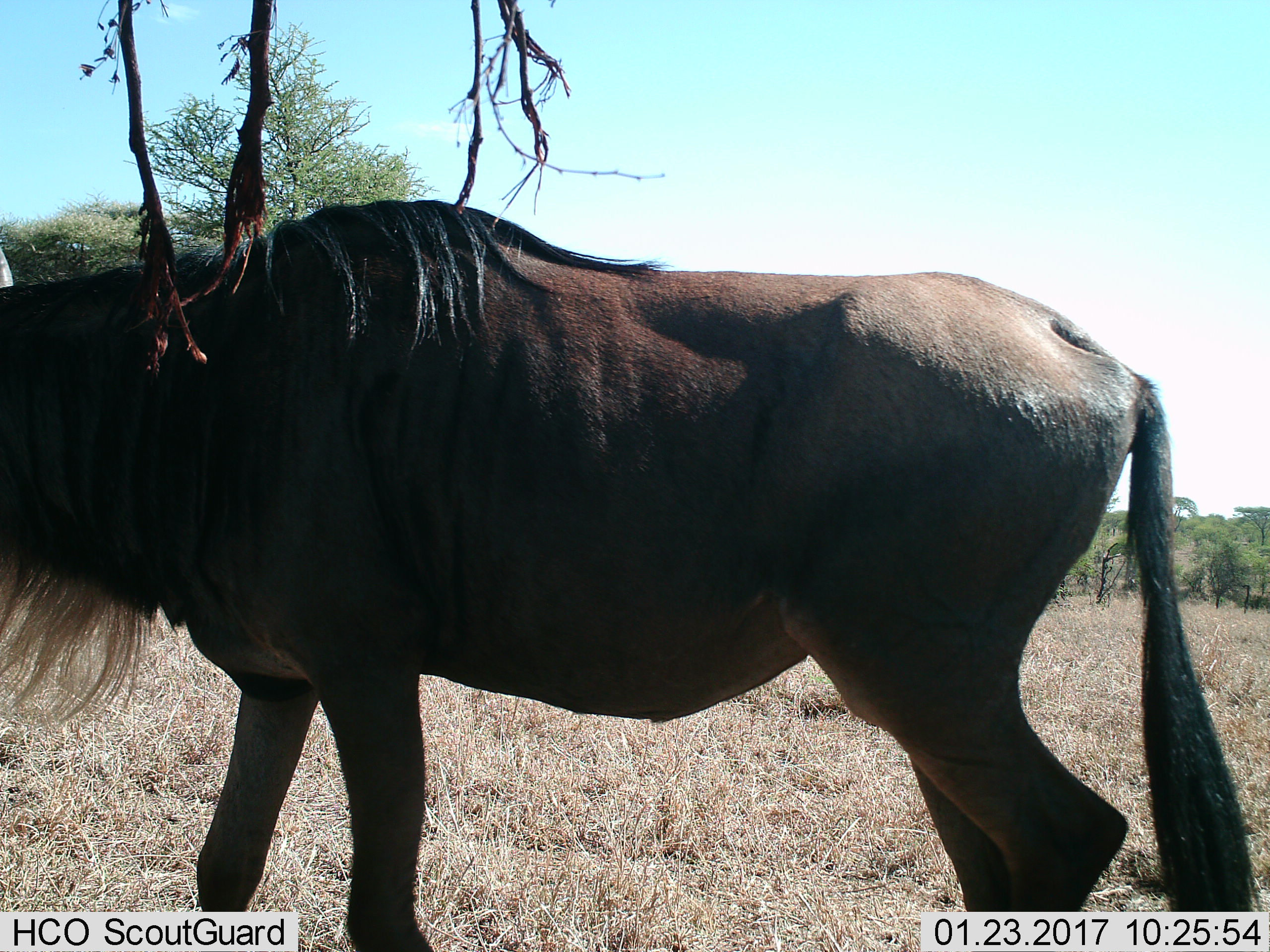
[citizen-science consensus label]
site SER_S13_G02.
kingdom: Animalia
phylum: Chordata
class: Mammalia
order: Artiodactyla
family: Bovidae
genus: Connochaetes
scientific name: Connochaetes taurinus taurinus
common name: blue wildebeest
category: wildebeestblue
Wildebeestblue (blue wildebeest) (Connochaetes taurinus taurinus), count 1. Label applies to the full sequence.